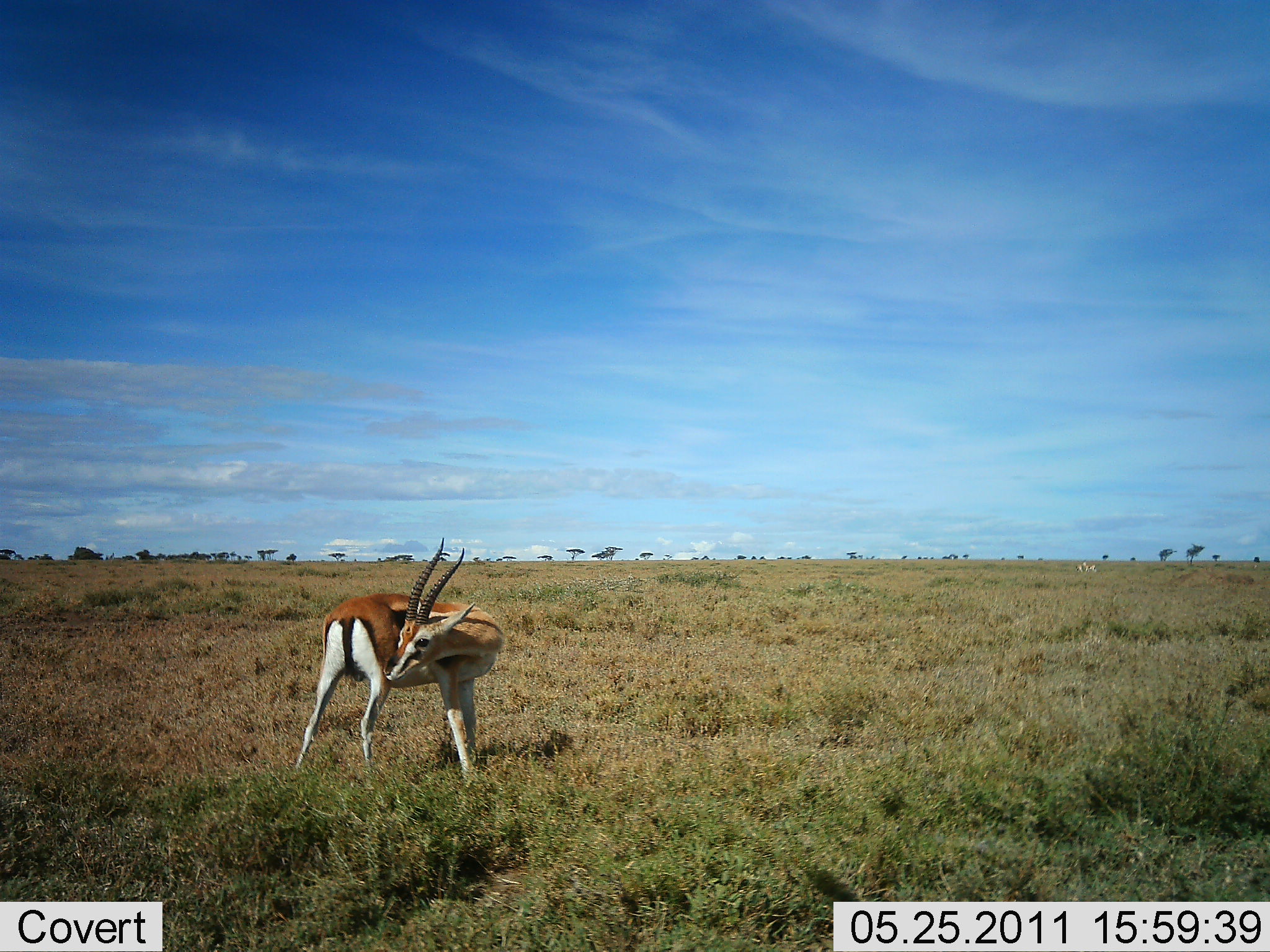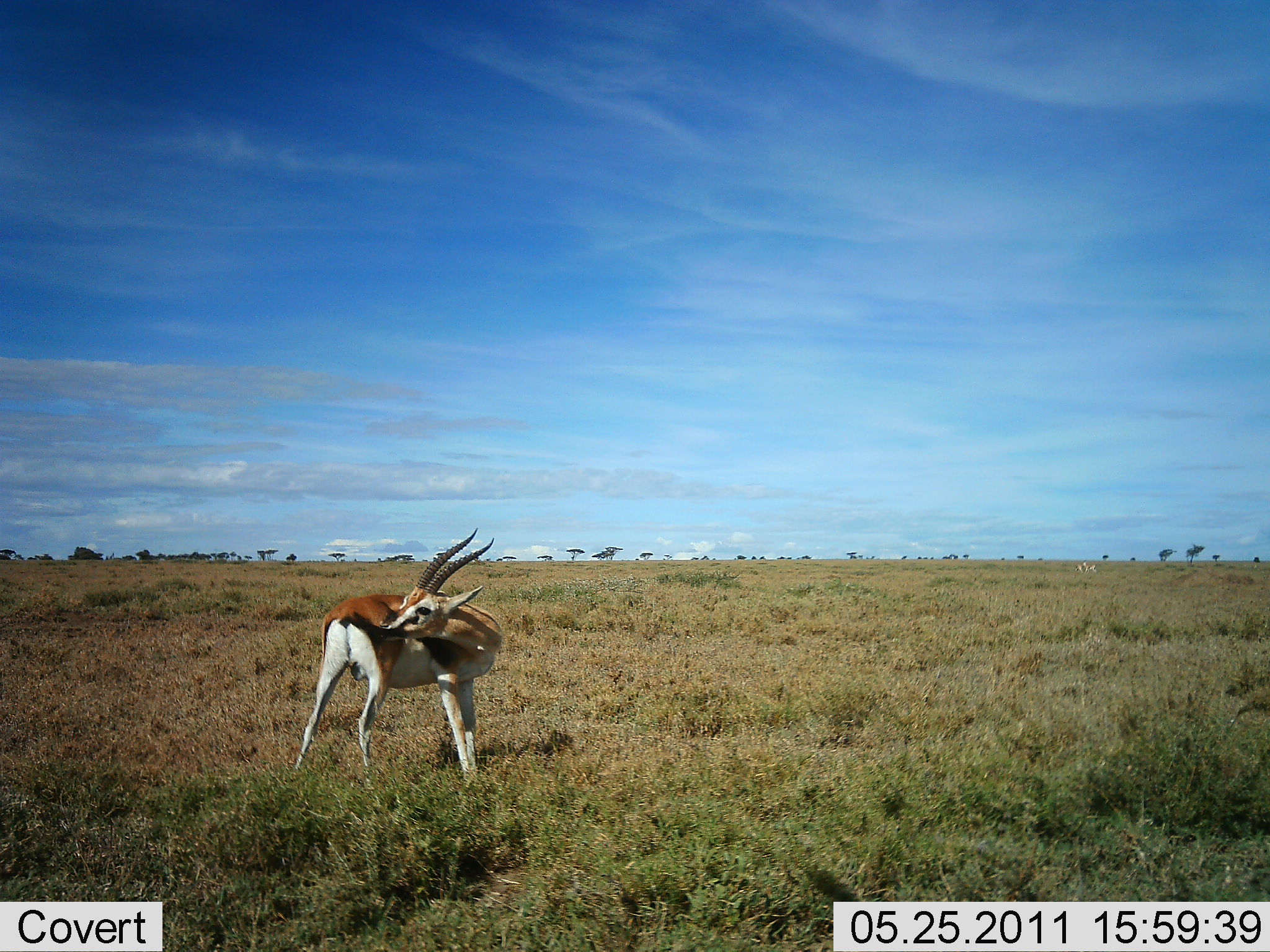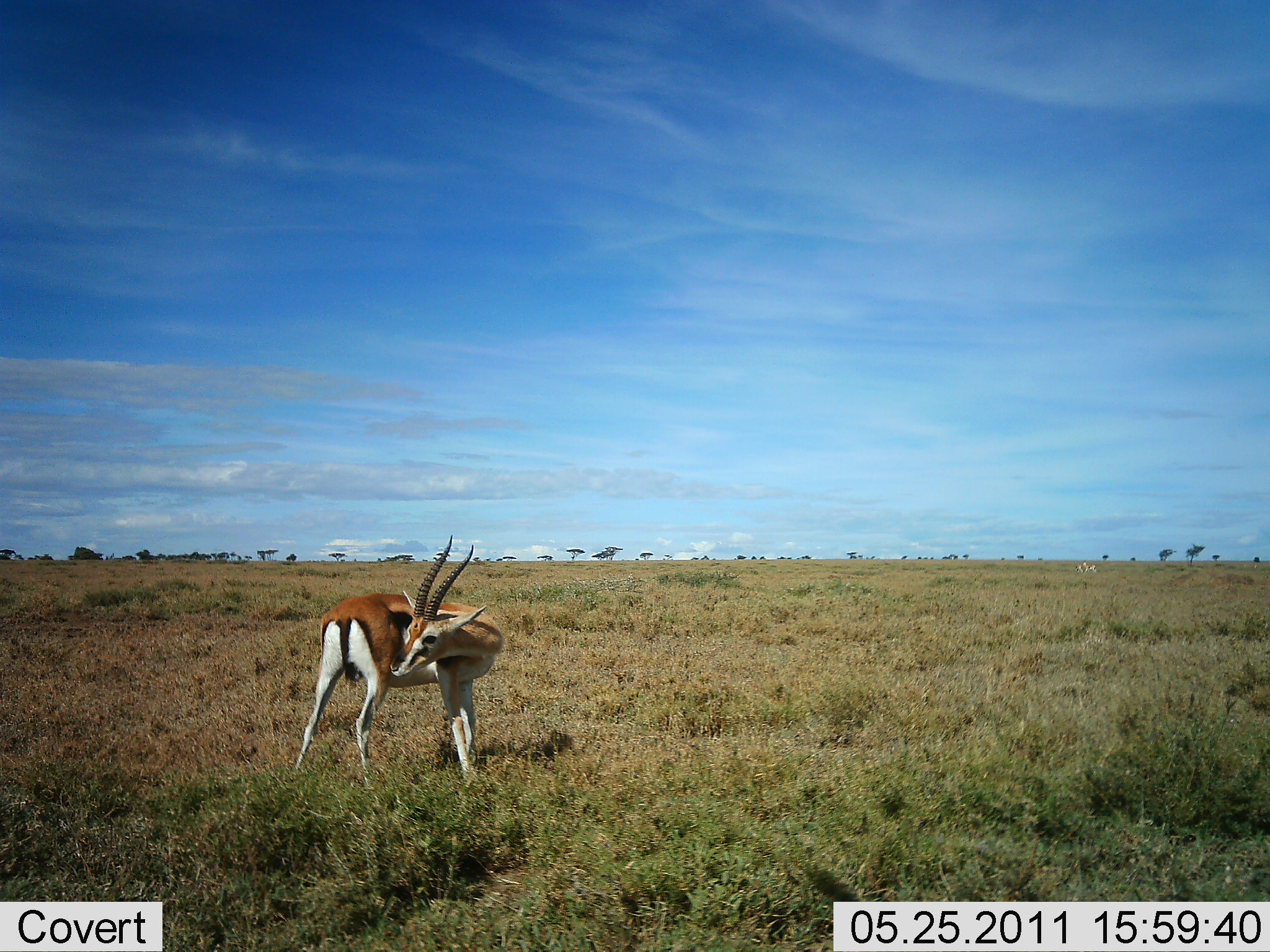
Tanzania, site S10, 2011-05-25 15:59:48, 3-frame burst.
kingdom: Animalia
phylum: Chordata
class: Mammalia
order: Artiodactyla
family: Bovidae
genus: Eudorcas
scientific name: Eudorcas thomsonii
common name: thomson's gazelle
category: gazellethomsons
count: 1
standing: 100%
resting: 7%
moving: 7%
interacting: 0%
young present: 0%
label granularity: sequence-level